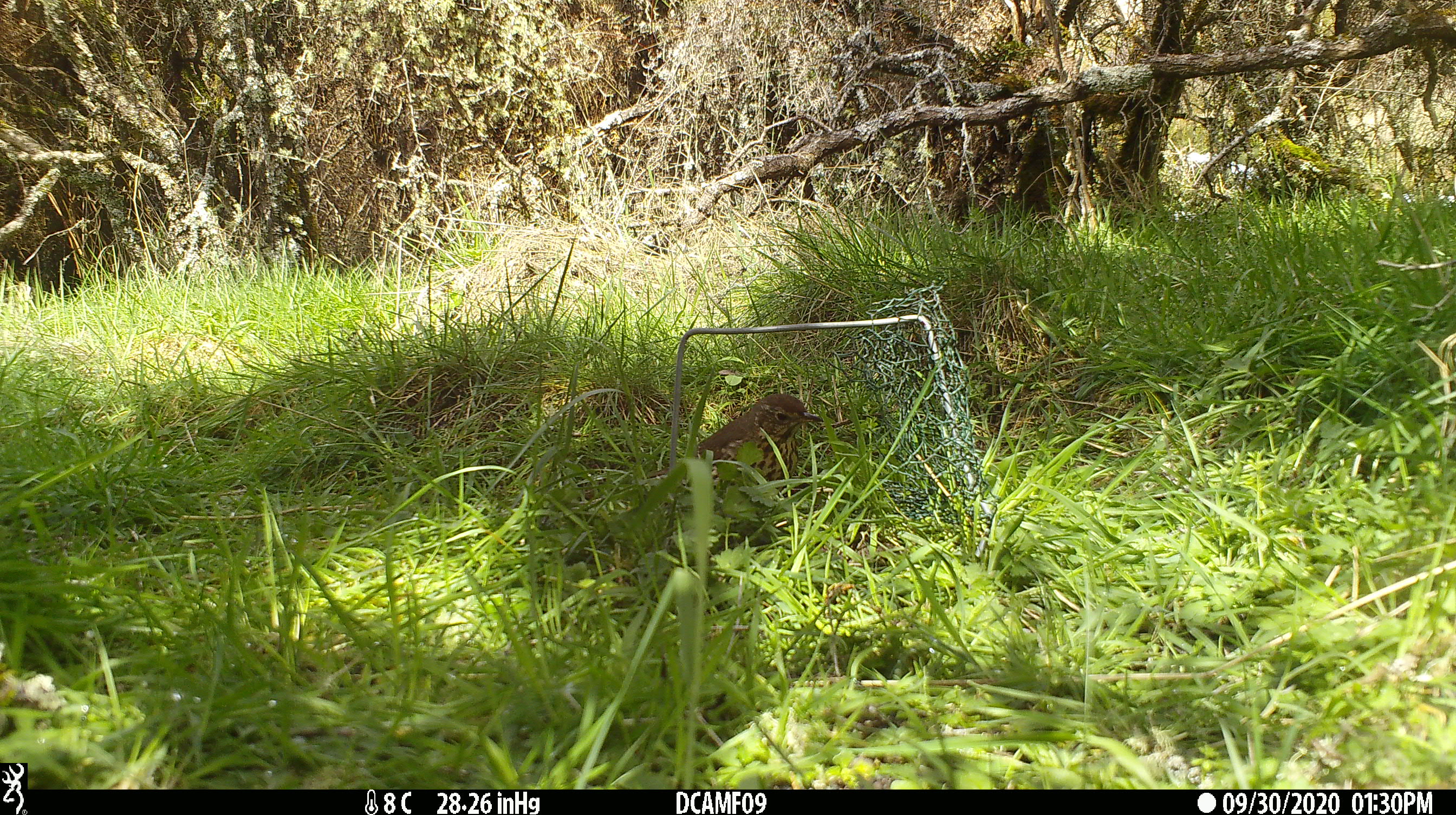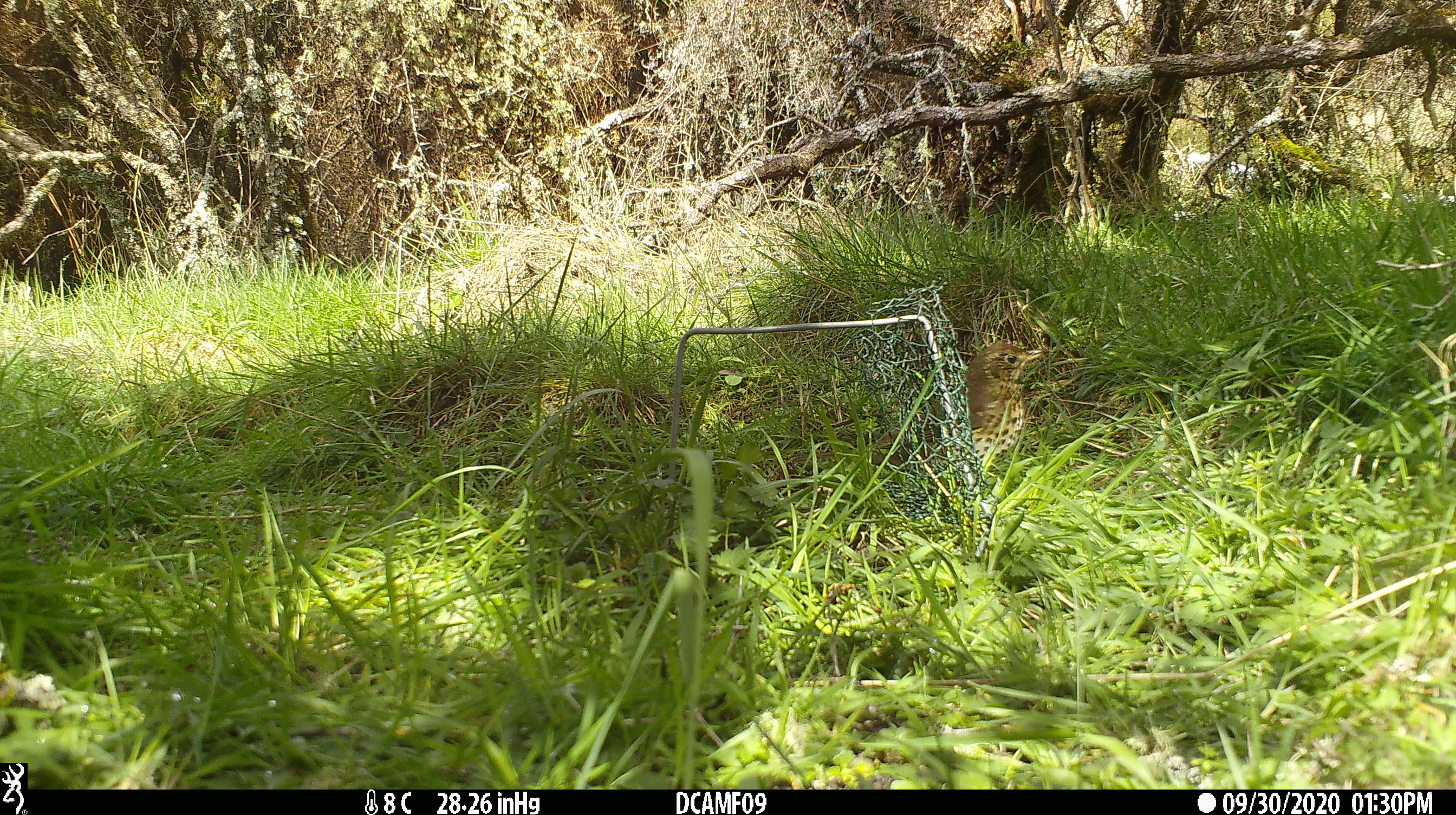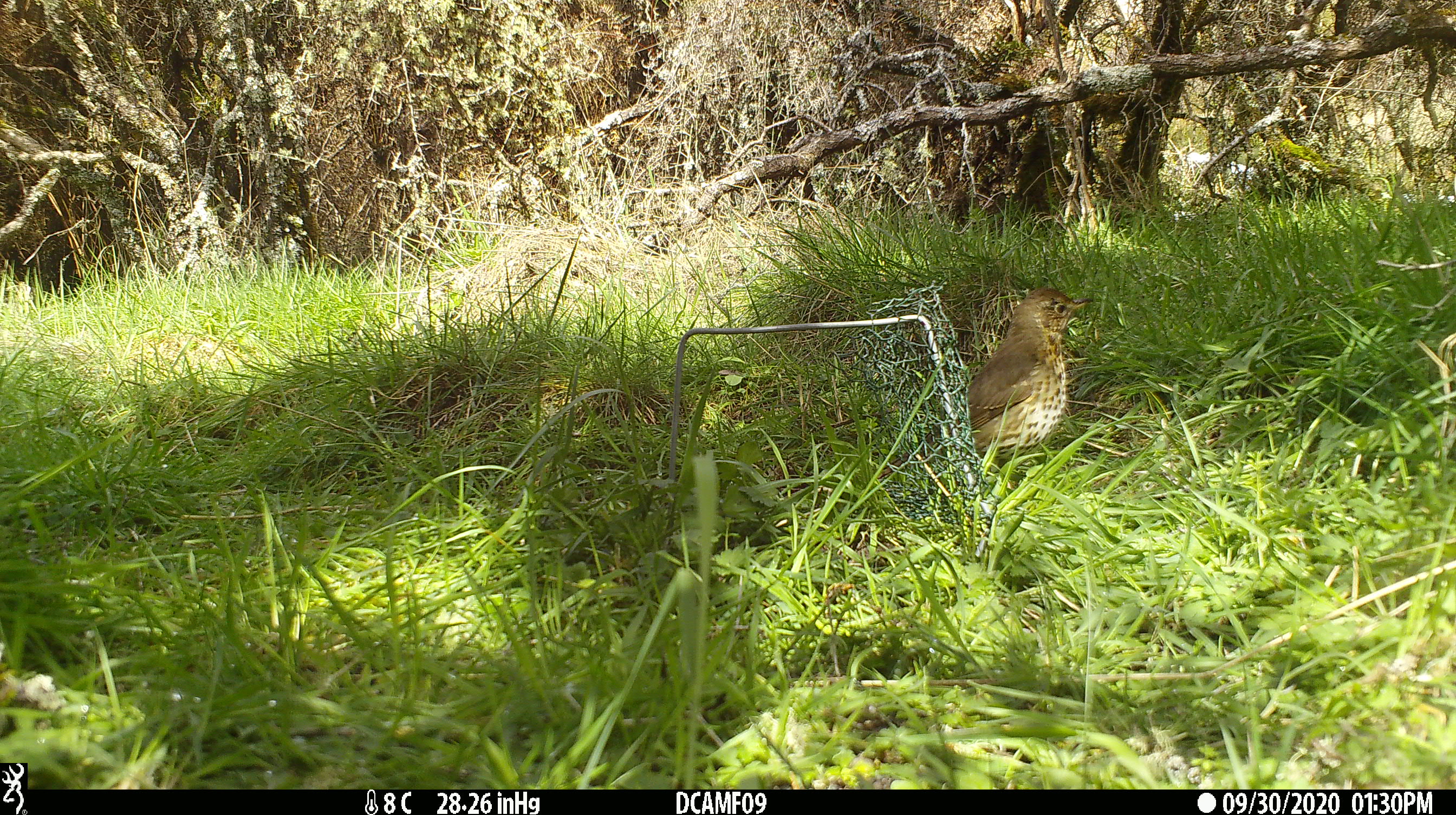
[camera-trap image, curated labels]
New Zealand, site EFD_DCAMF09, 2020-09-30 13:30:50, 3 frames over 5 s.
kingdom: Animalia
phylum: Chordata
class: Aves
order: Passeriformes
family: Turdidae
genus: Turdus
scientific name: Turdus philomelos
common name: song thrush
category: thrush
Thrush (song thrush) (Turdus philomelos).